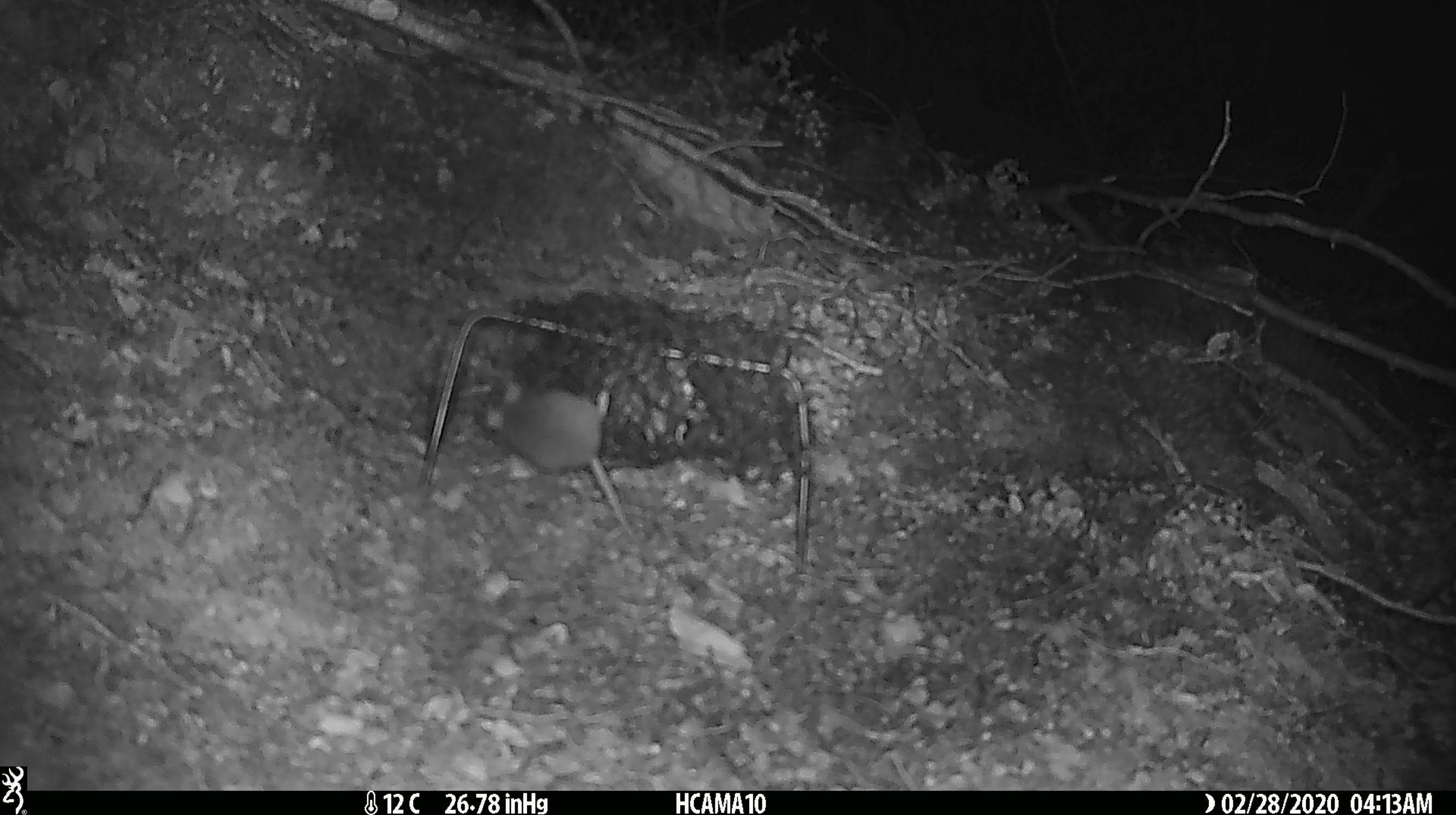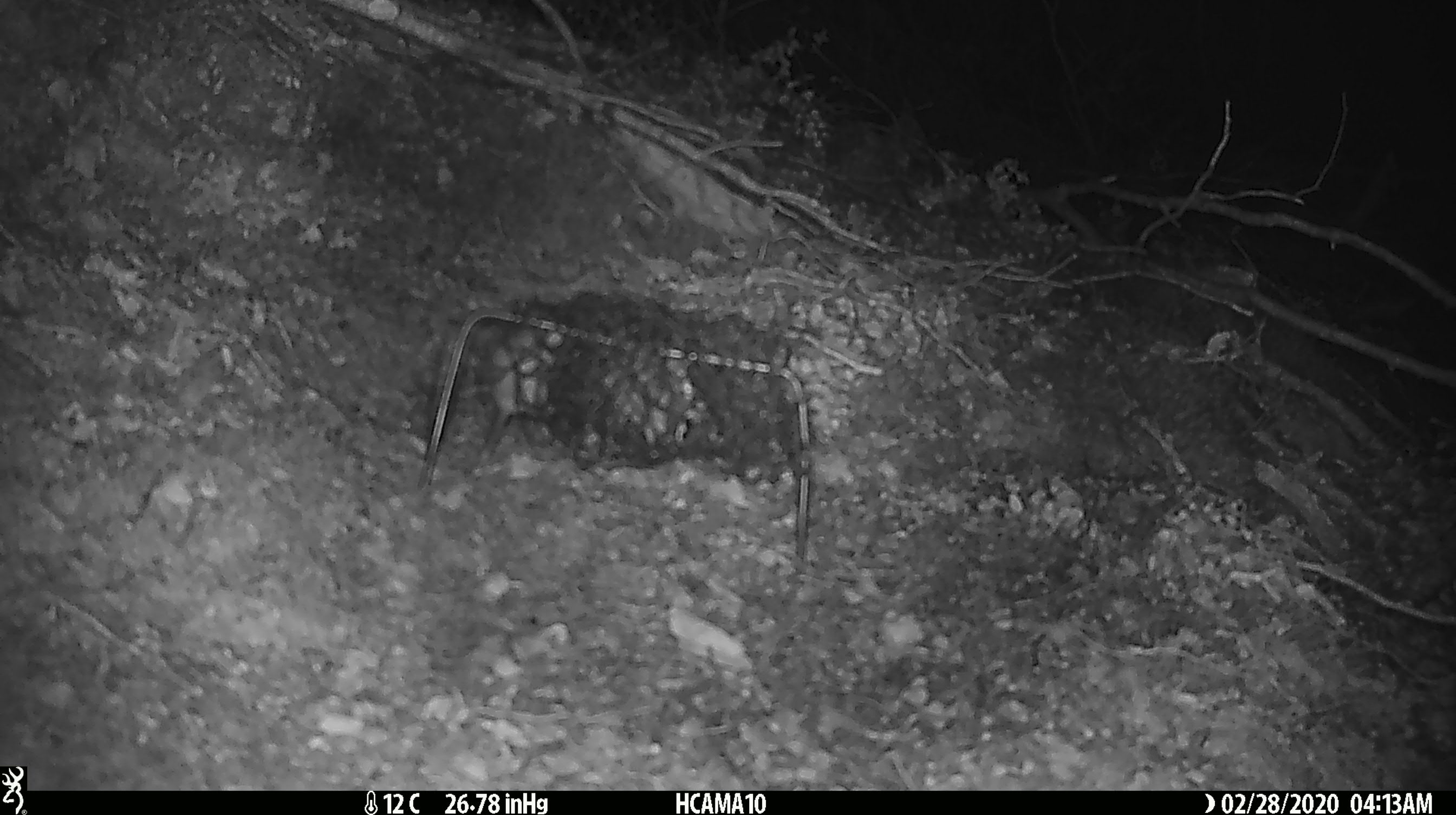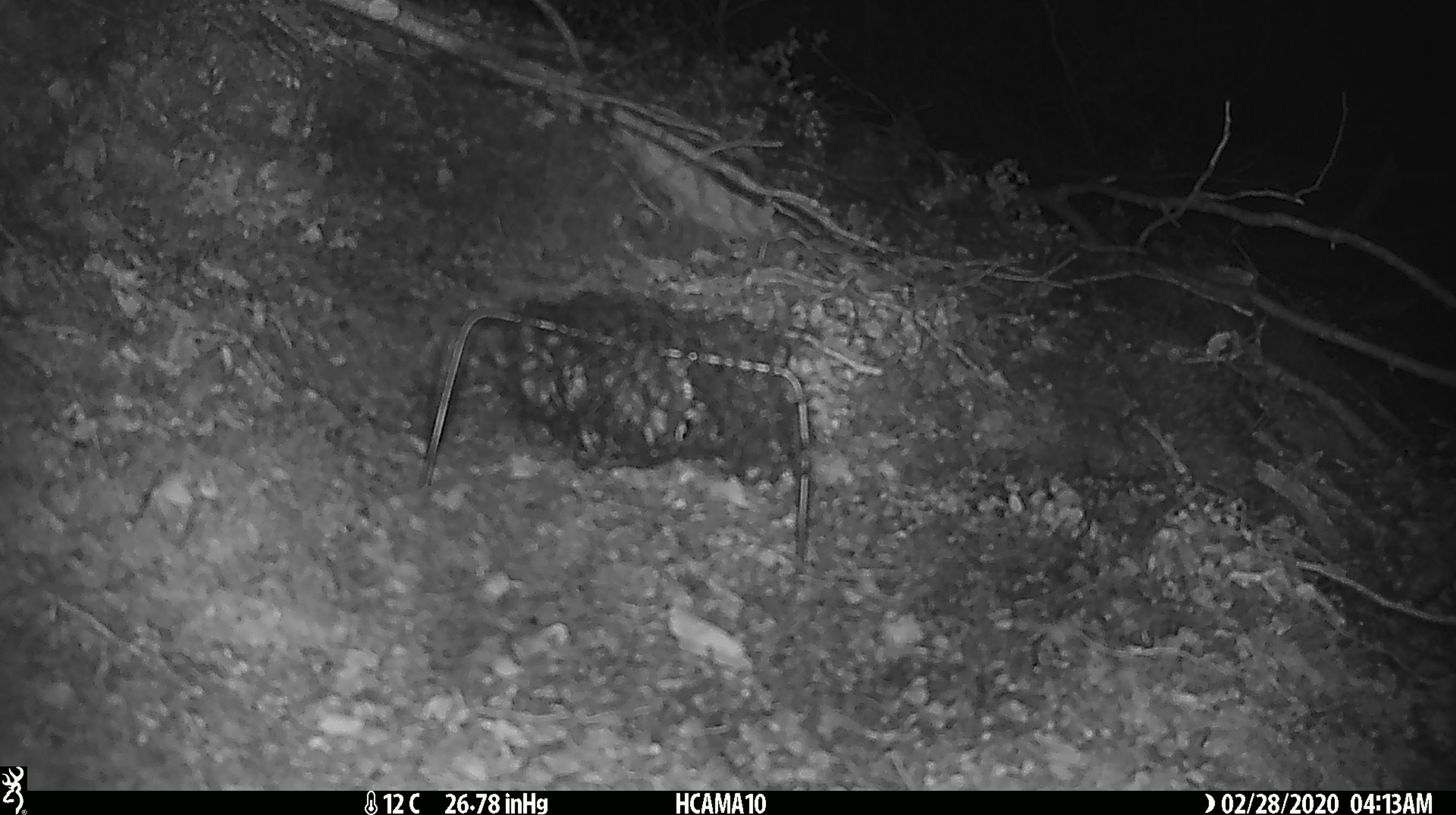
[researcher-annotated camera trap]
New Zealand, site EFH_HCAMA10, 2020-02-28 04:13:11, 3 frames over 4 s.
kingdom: Animalia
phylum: Chordata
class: Mammalia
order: Rodentia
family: Muridae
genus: Mus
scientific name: Mus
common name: mouse